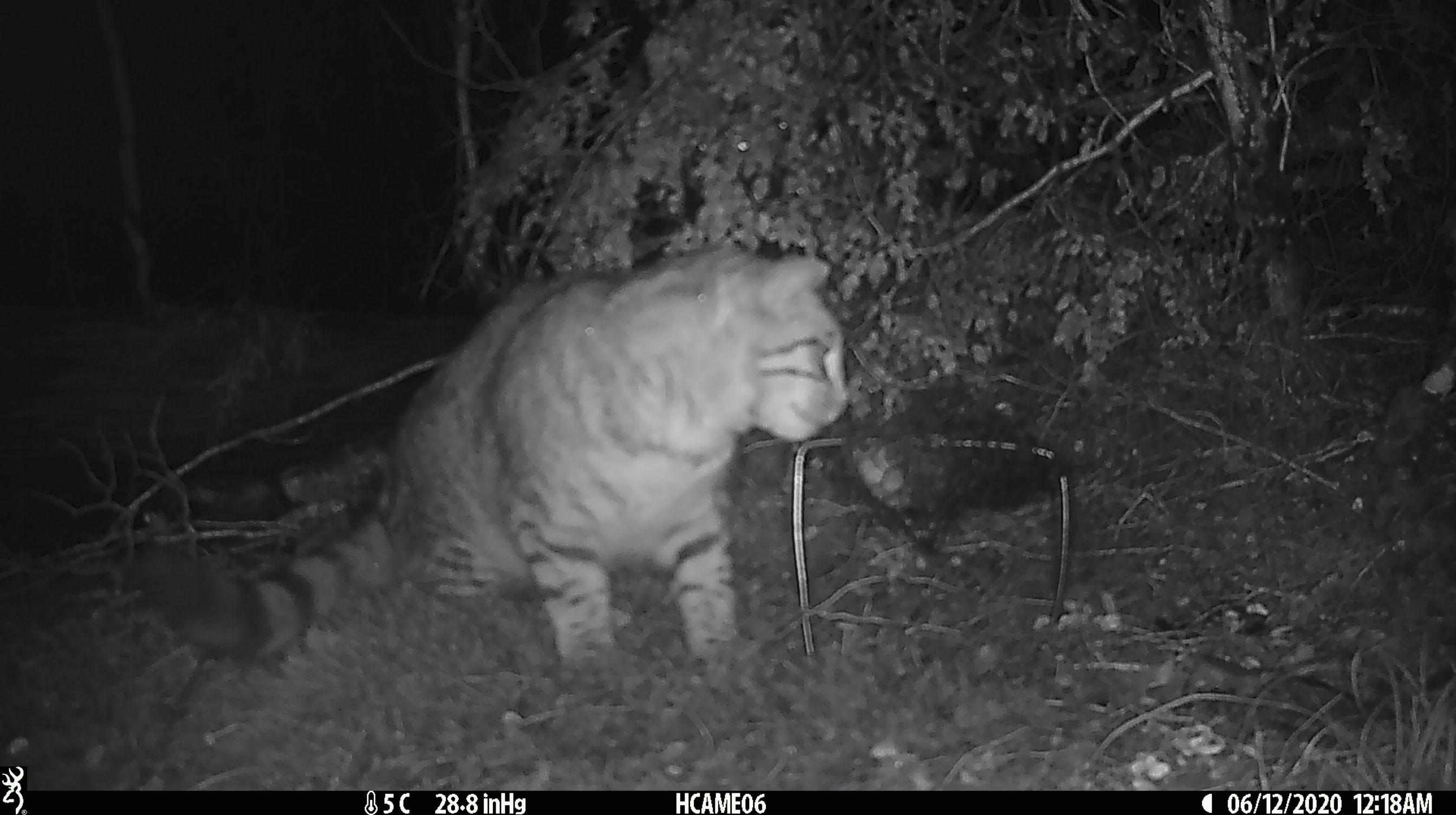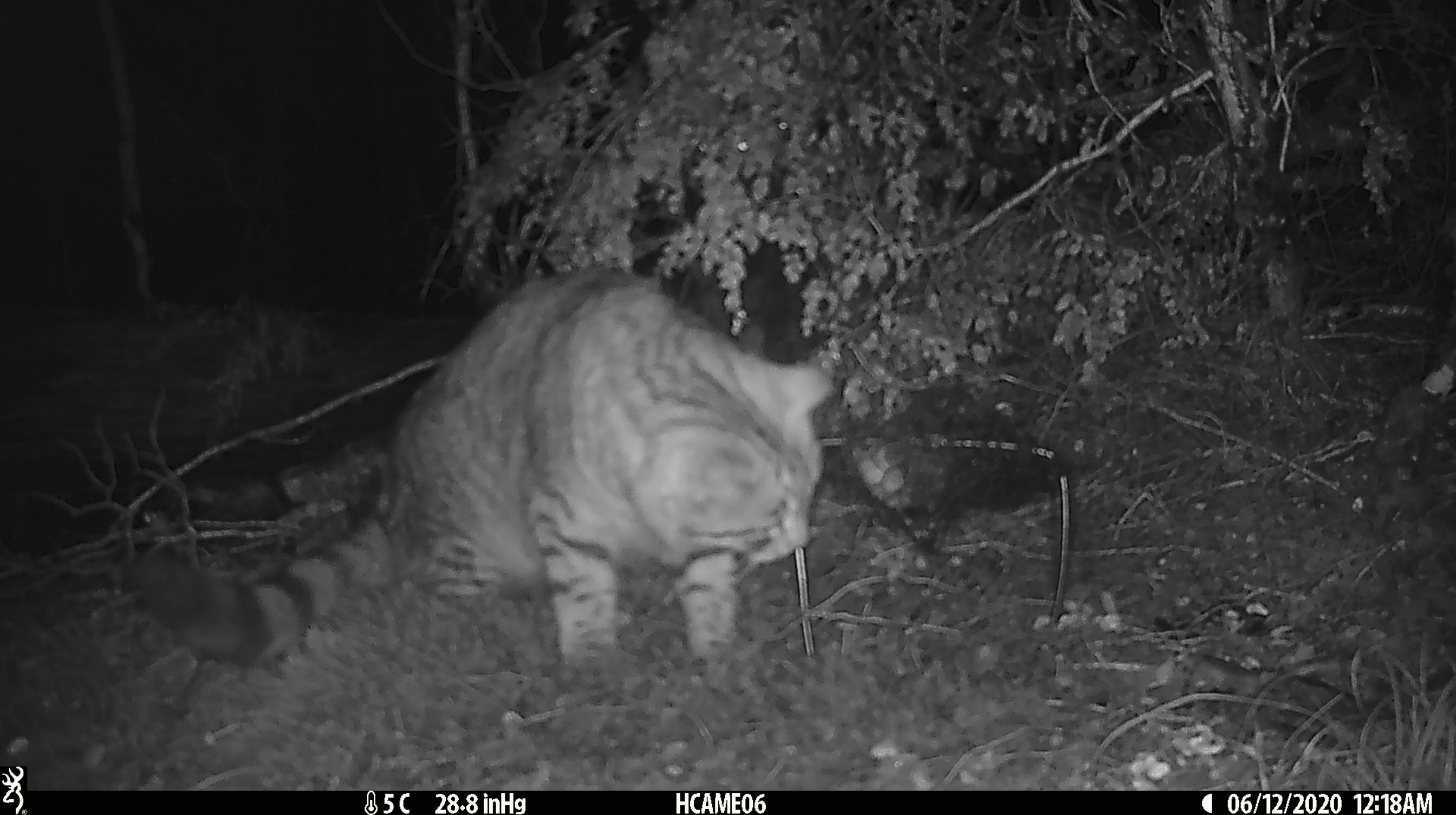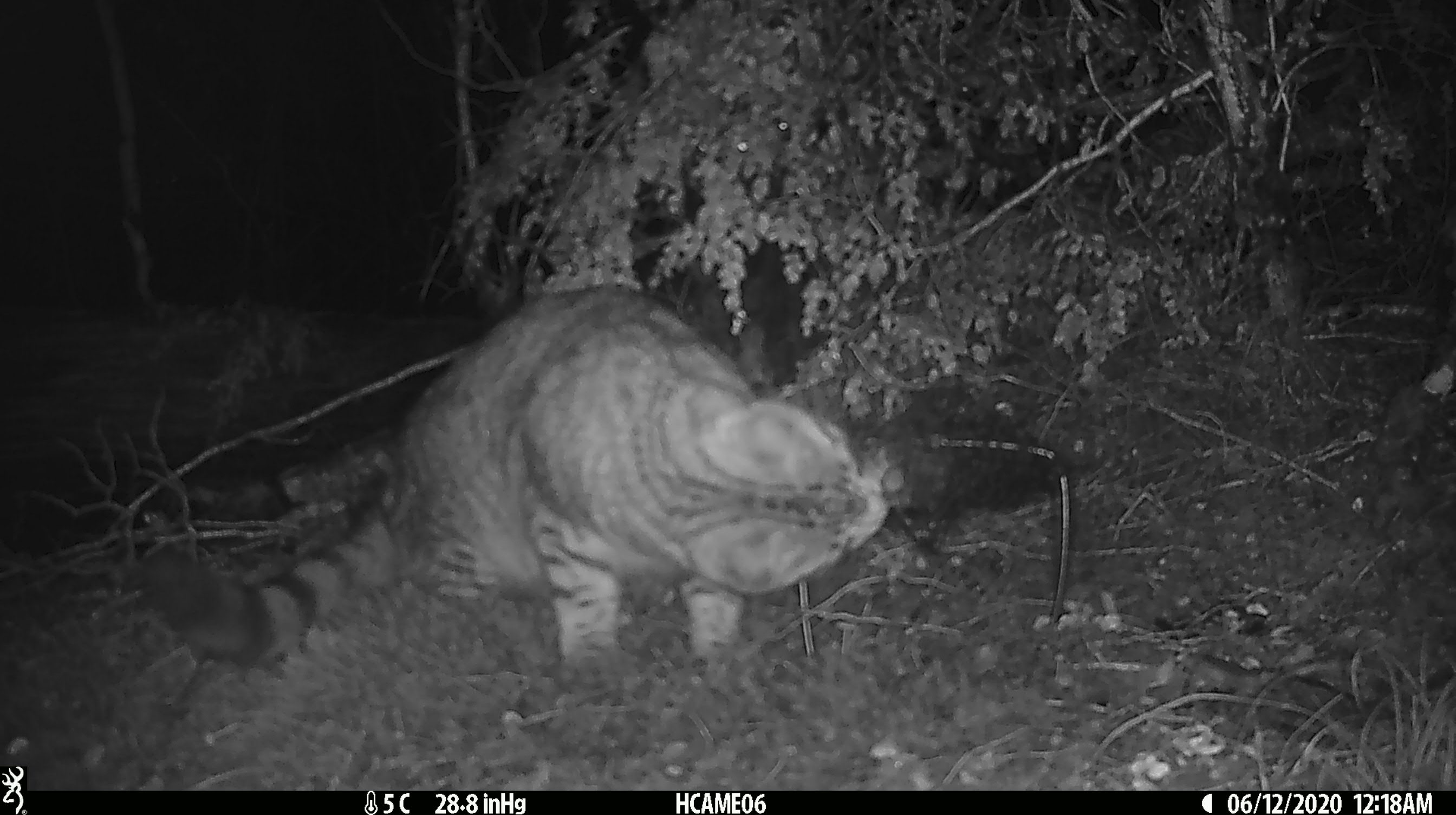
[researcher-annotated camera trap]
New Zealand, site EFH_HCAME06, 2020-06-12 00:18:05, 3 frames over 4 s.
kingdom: Animalia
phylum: Chordata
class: Mammalia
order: Carnivora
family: Felidae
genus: Felis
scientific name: Felis catus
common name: domestic cat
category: cat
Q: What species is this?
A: Cat (domestic cat) (Felis catus).